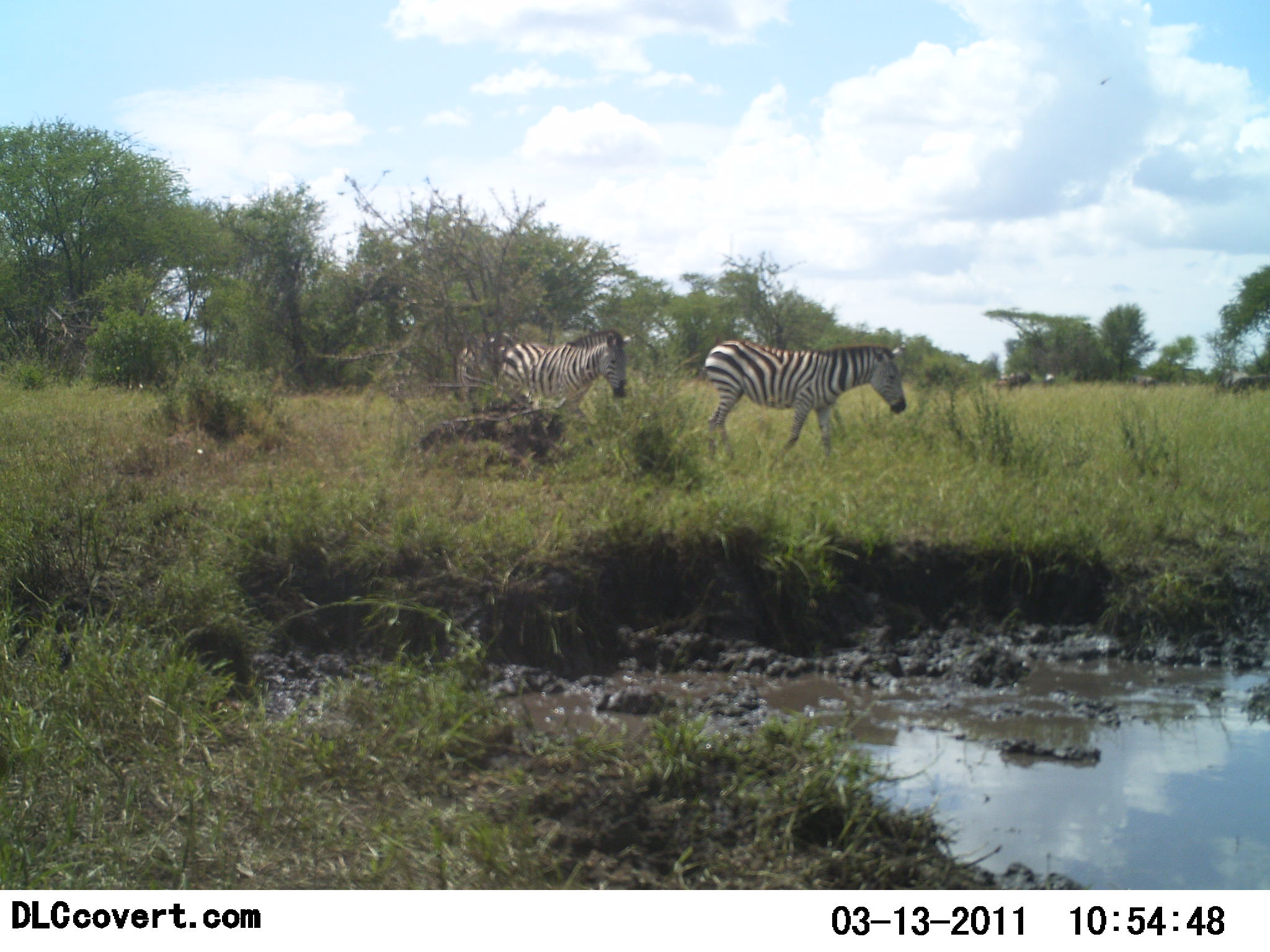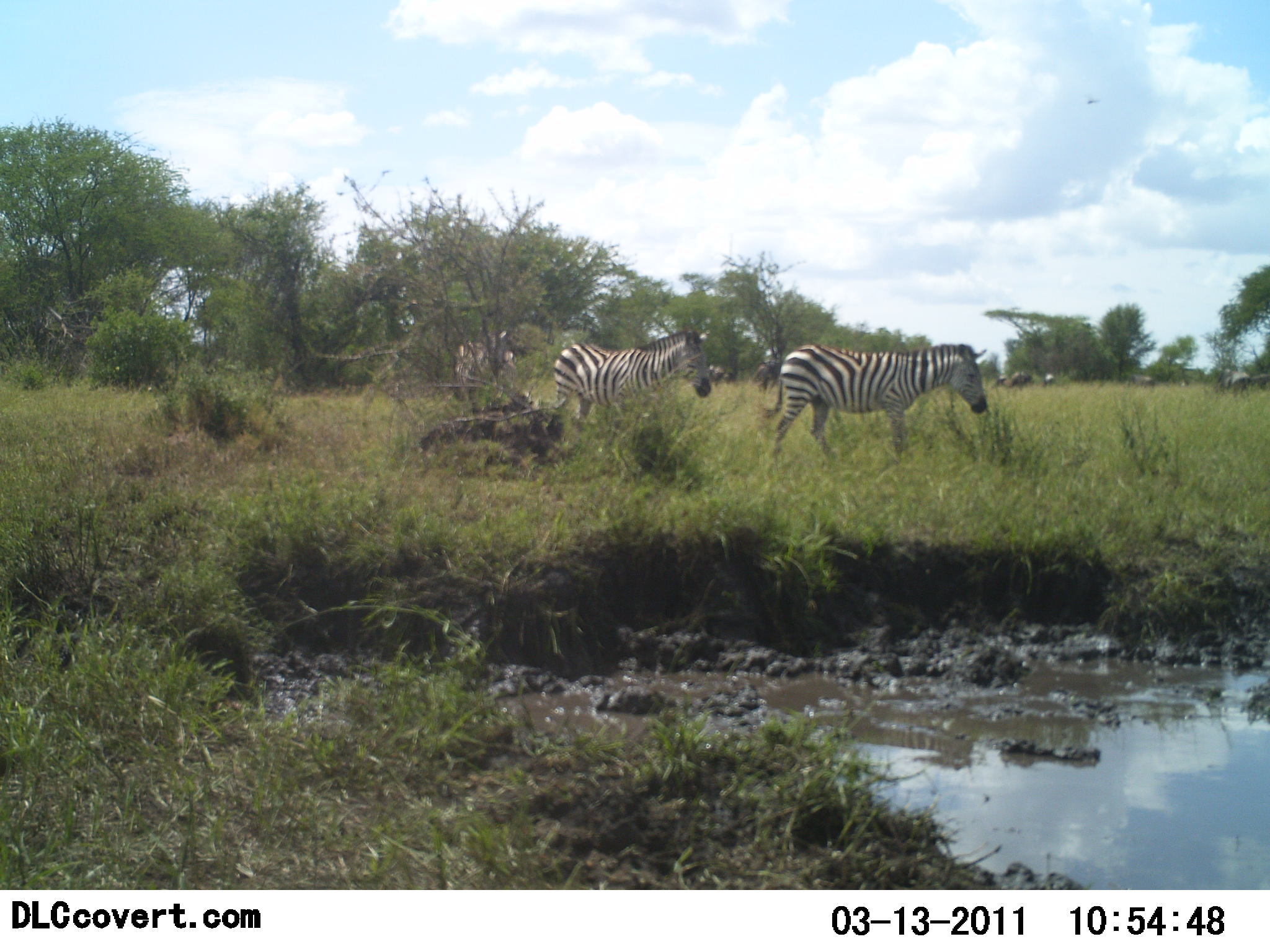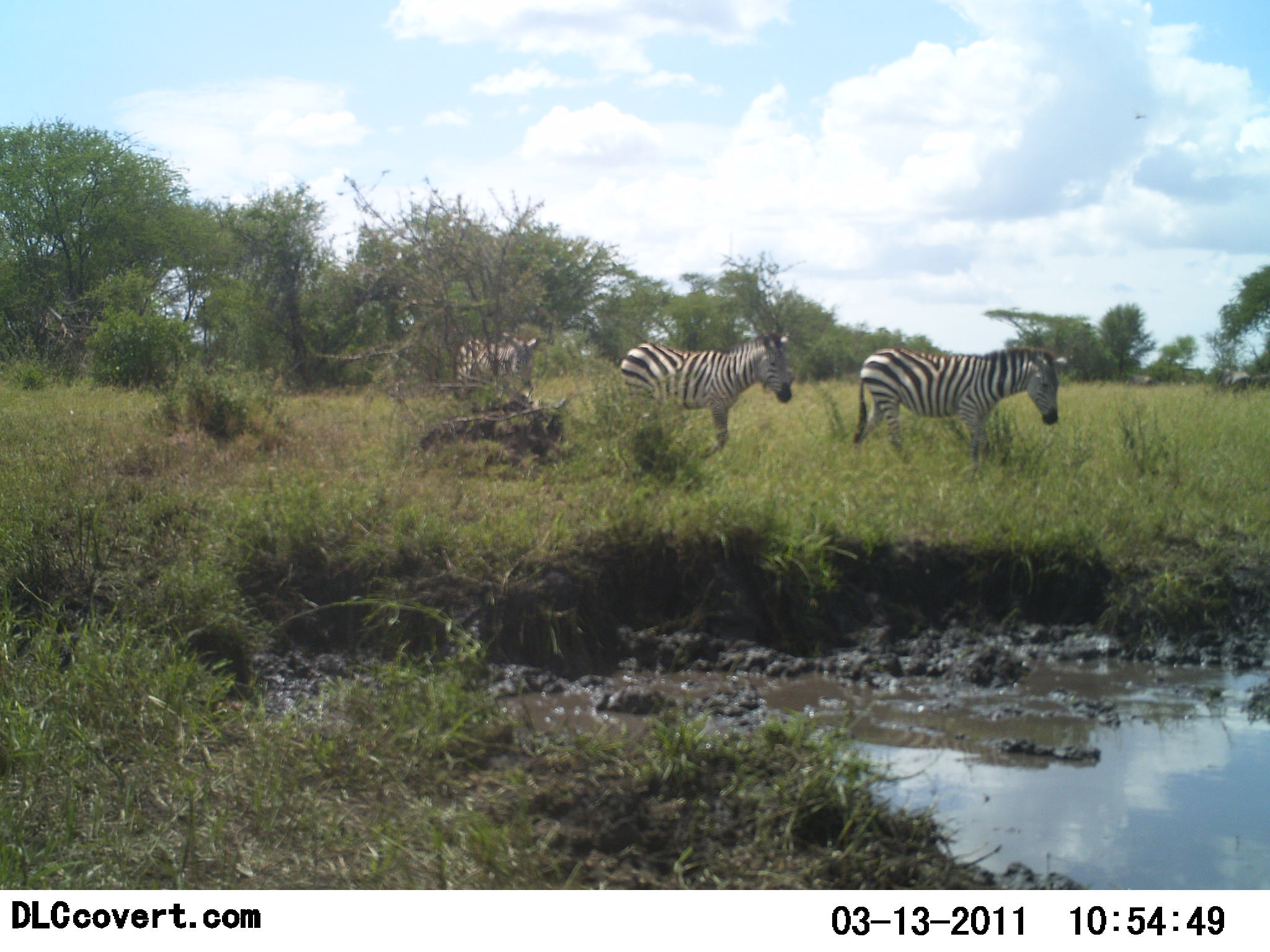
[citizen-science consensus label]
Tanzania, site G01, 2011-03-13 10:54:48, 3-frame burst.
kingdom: Animalia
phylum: Chordata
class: Mammalia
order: Perissodactyla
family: Equidae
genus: Equus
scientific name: Equus quagga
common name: plains zebra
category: zebra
Zebra (plains zebra) (Equus quagga), count 3. Behavior (volunteer vote fractions): standing 0%, resting 0%, moving 100%, interacting 0%. Young present (vote fraction): 0%. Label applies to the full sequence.